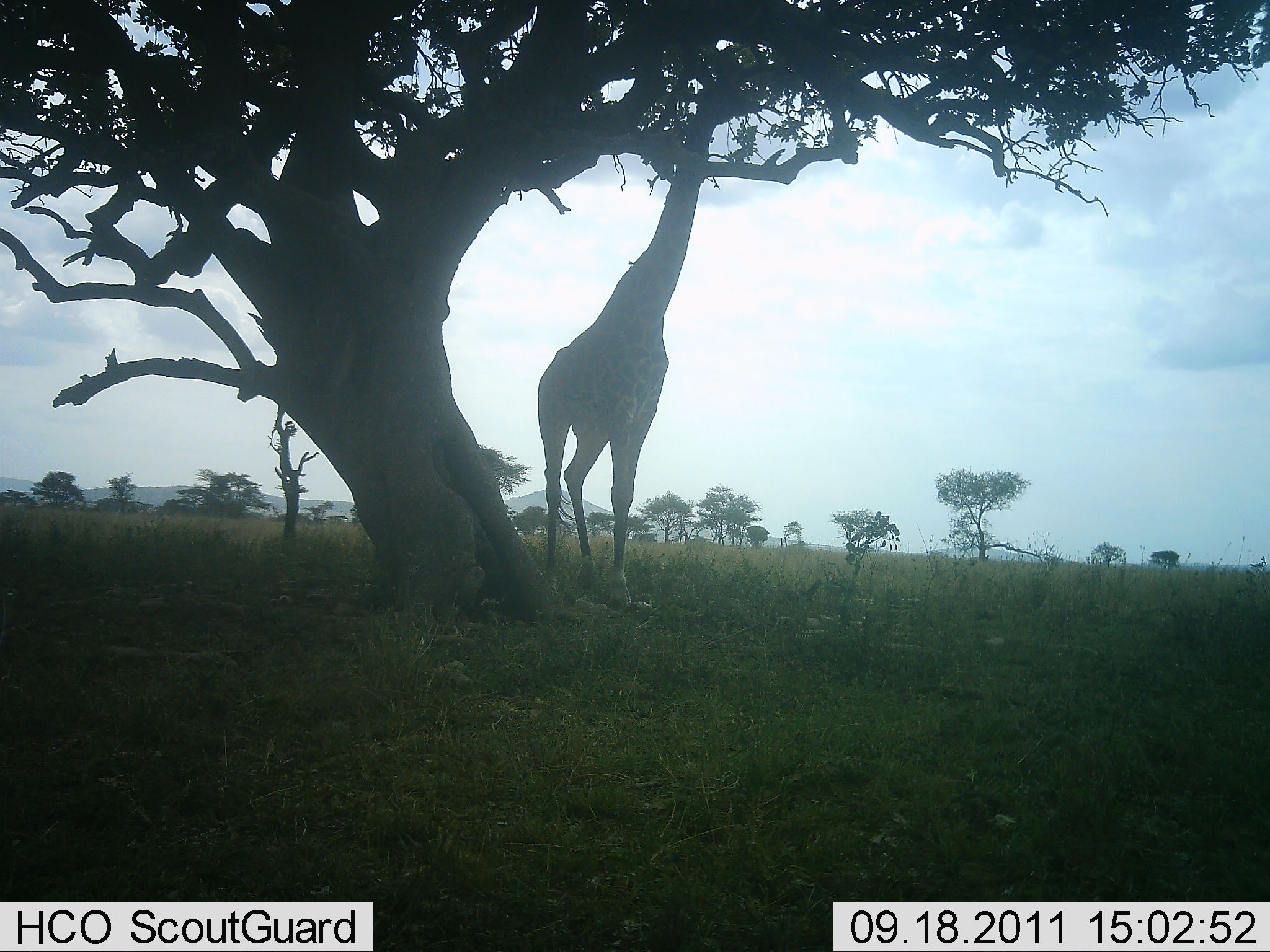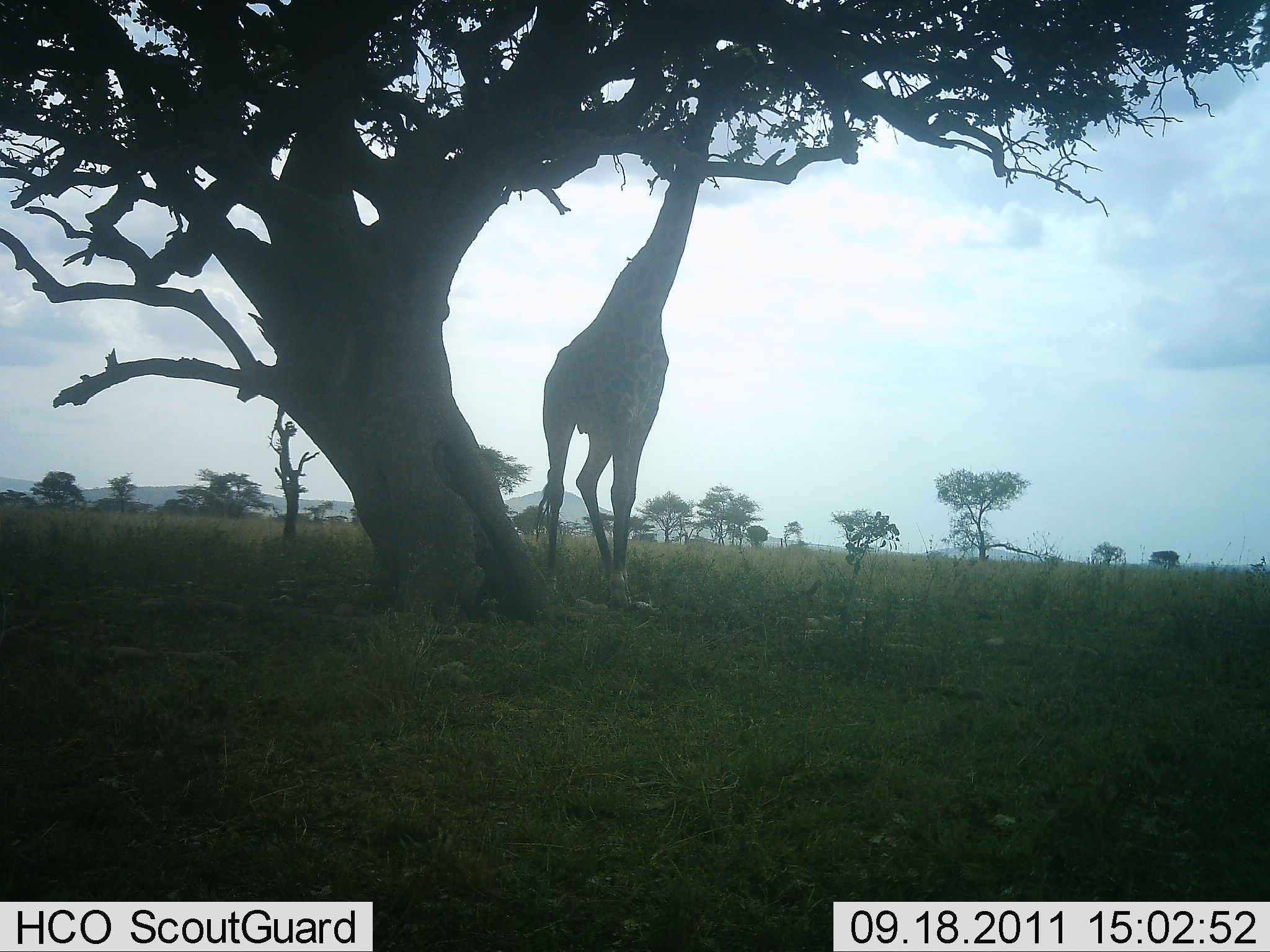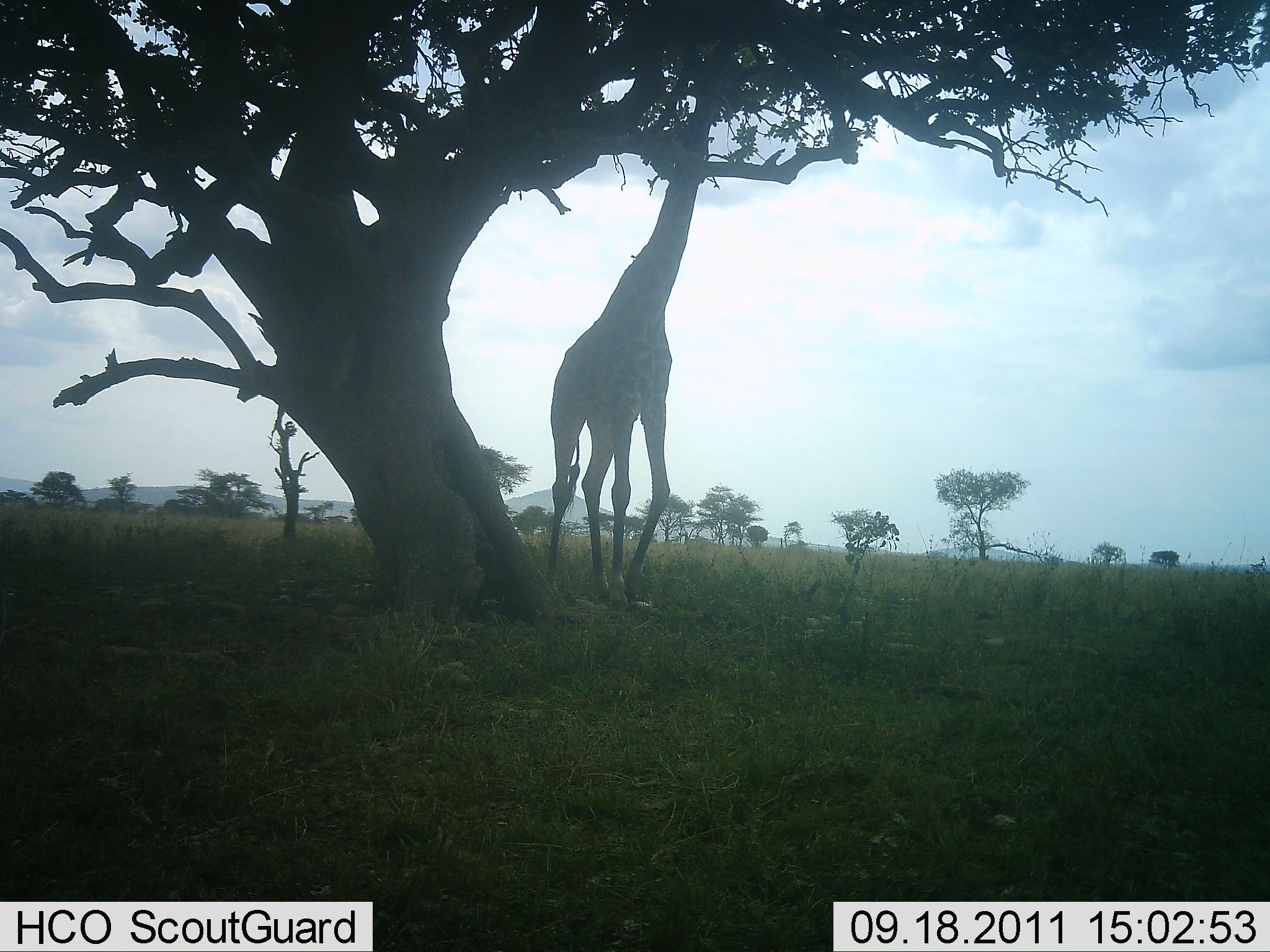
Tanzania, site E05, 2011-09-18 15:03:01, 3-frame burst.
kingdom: Animalia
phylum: Chordata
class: Mammalia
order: Artiodactyla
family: Giraffidae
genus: Giraffa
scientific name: Giraffa camelopardalis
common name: giraffe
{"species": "giraffe (Giraffa camelopardalis)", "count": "1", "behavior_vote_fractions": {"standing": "20%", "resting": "7%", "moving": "0%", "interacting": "0%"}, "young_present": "0%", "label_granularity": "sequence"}